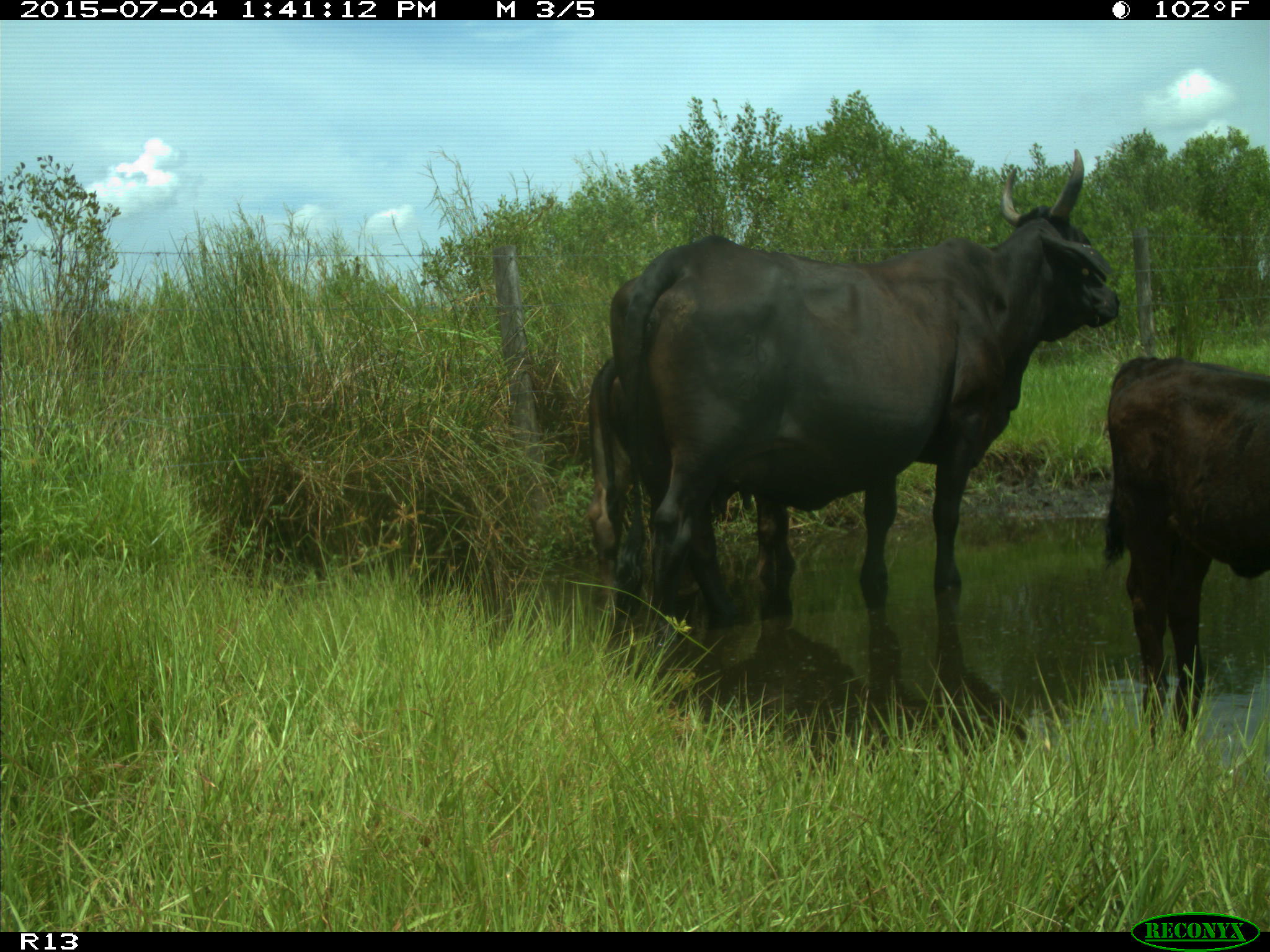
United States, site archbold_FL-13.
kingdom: Animalia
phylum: Chordata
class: Mammalia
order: Artiodactyla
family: Bovidae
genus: Bos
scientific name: Bos taurus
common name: domestic cow